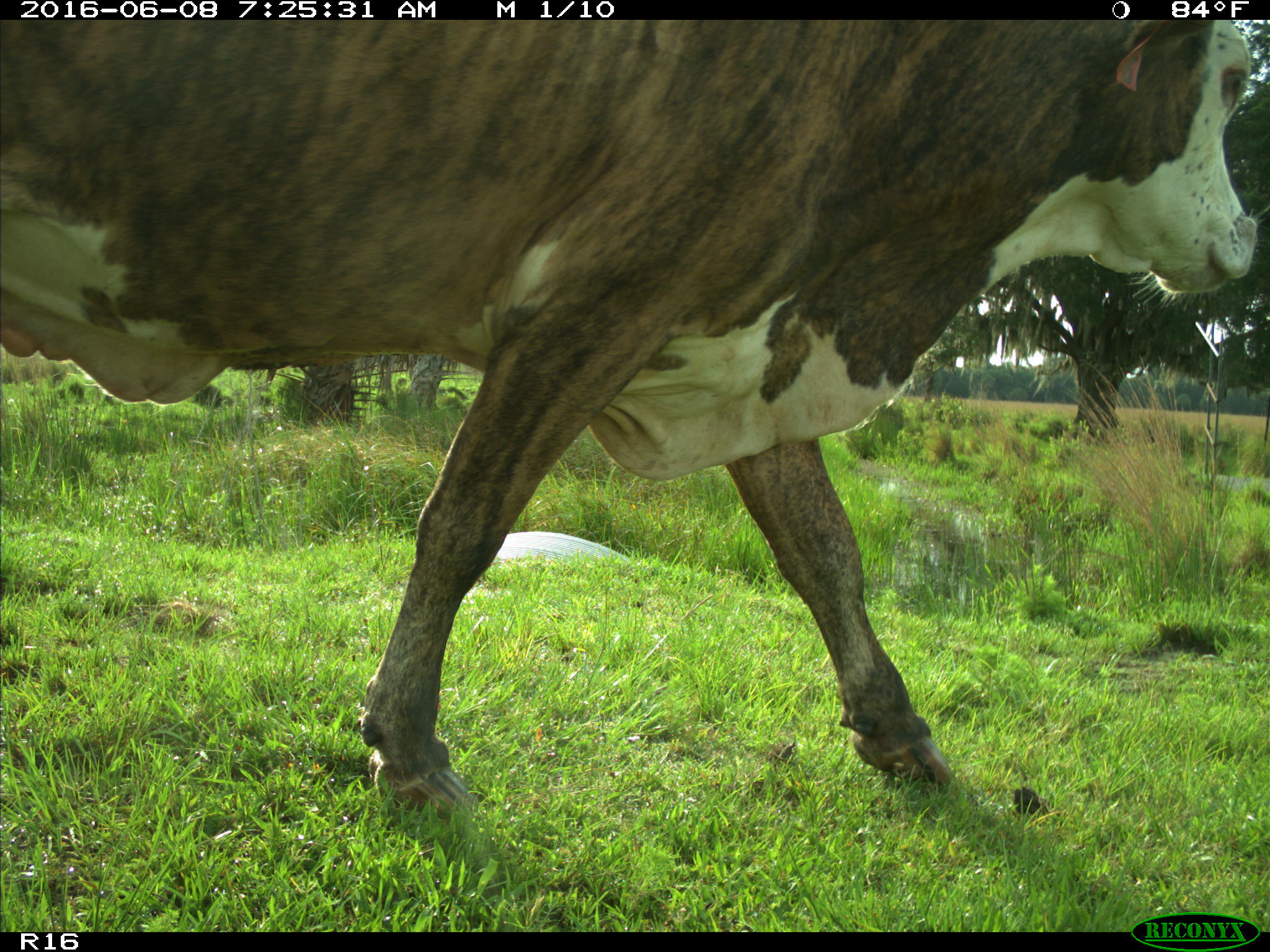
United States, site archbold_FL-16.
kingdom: Animalia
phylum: Chordata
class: Mammalia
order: Artiodactyla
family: Bovidae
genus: Bos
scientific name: Bos taurus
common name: domestic cow